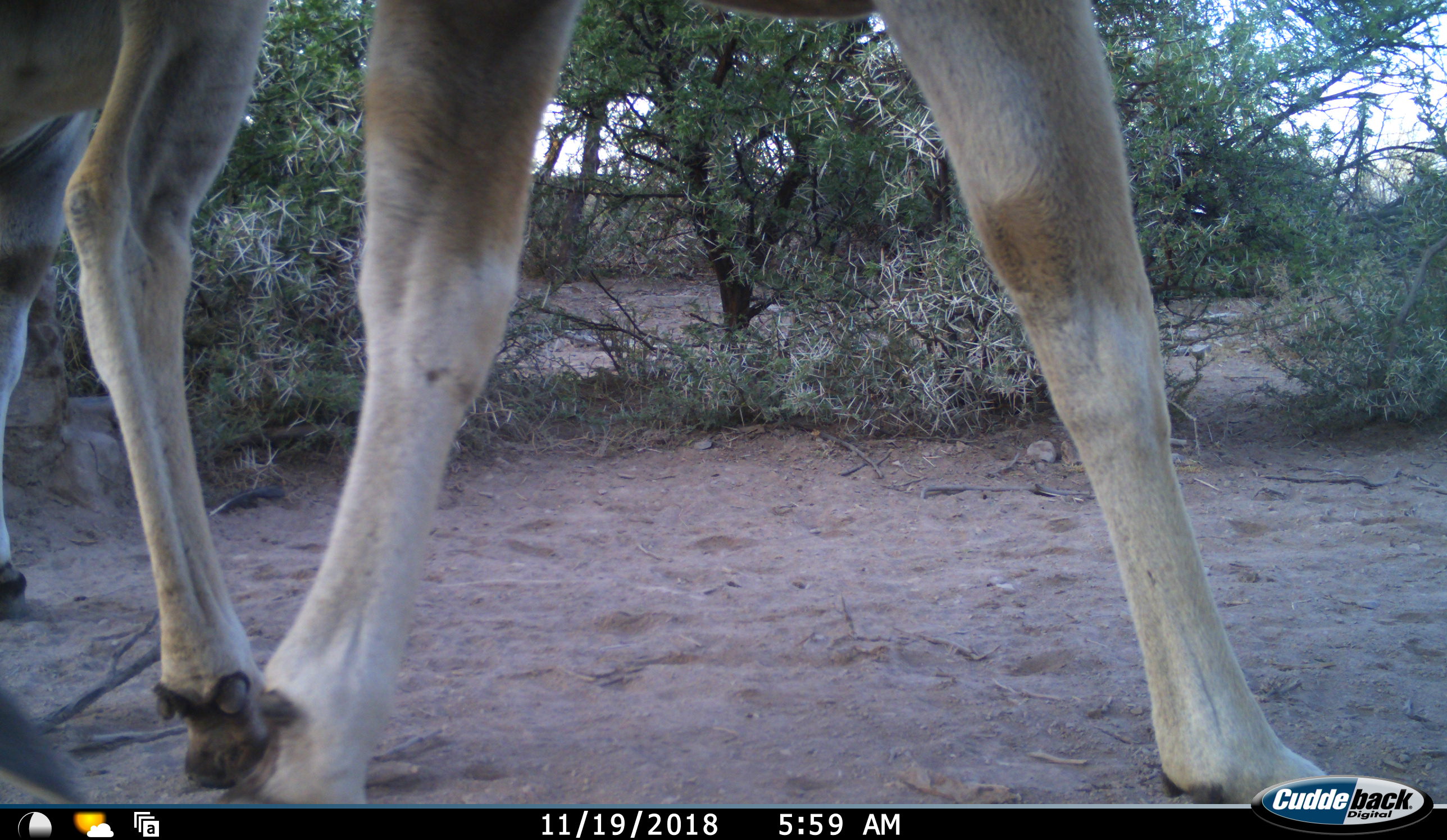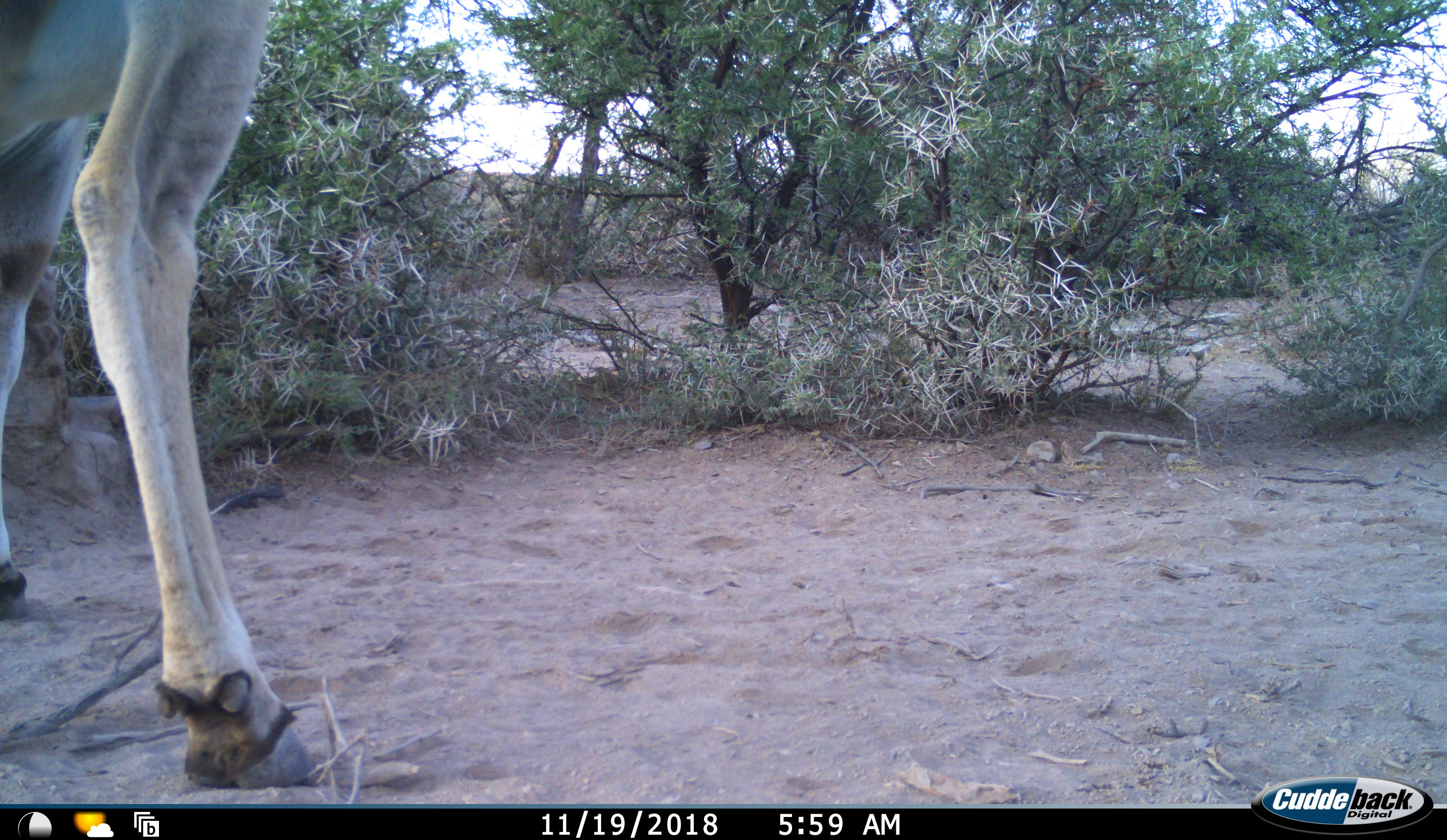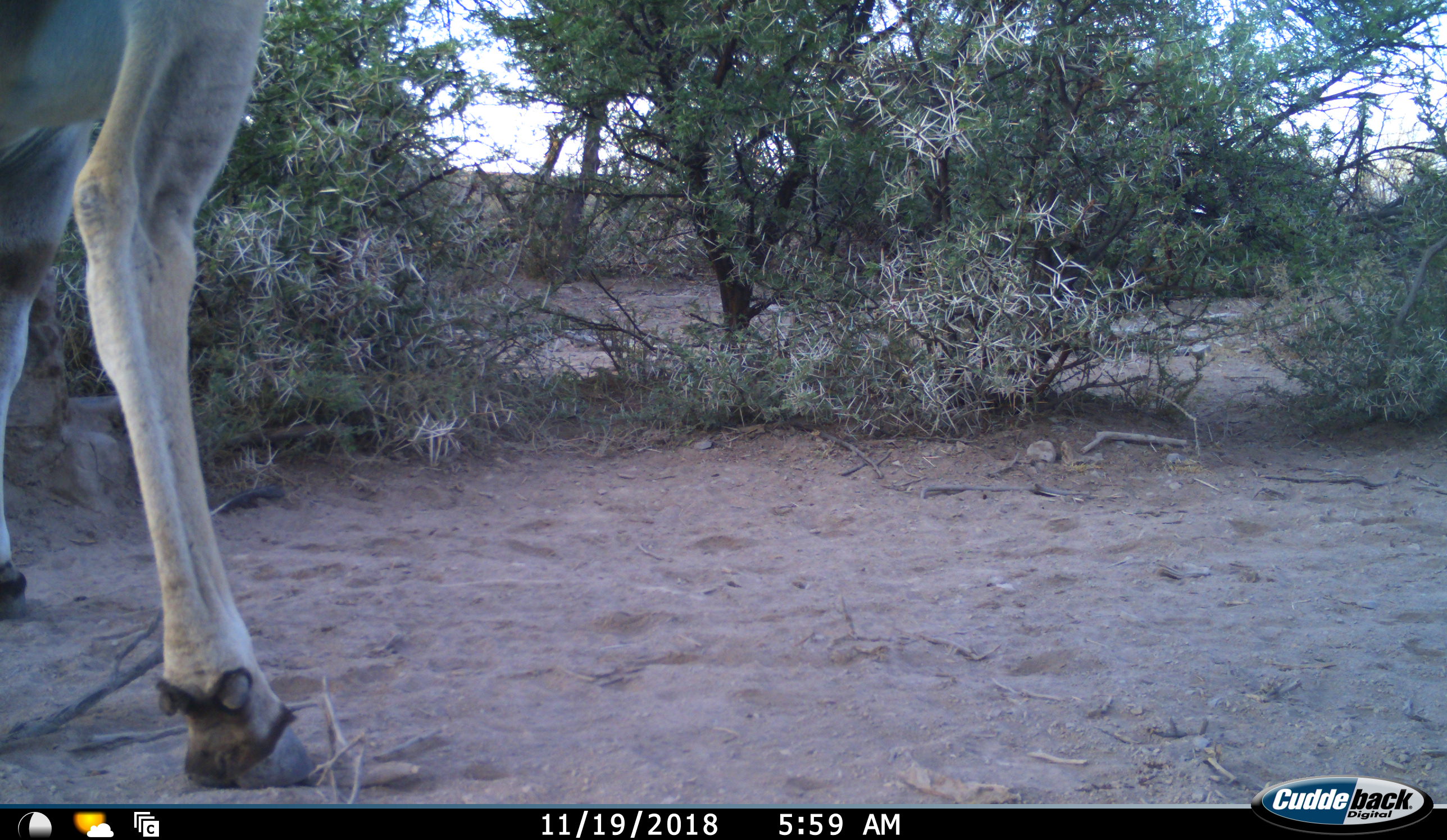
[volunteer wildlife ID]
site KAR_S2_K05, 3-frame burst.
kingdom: Animalia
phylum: Chordata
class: Mammalia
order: Artiodactyla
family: Bovidae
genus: Tragelaphus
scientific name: Tragelaphus oryx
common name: eland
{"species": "eland (Tragelaphus oryx)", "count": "2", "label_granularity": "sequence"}